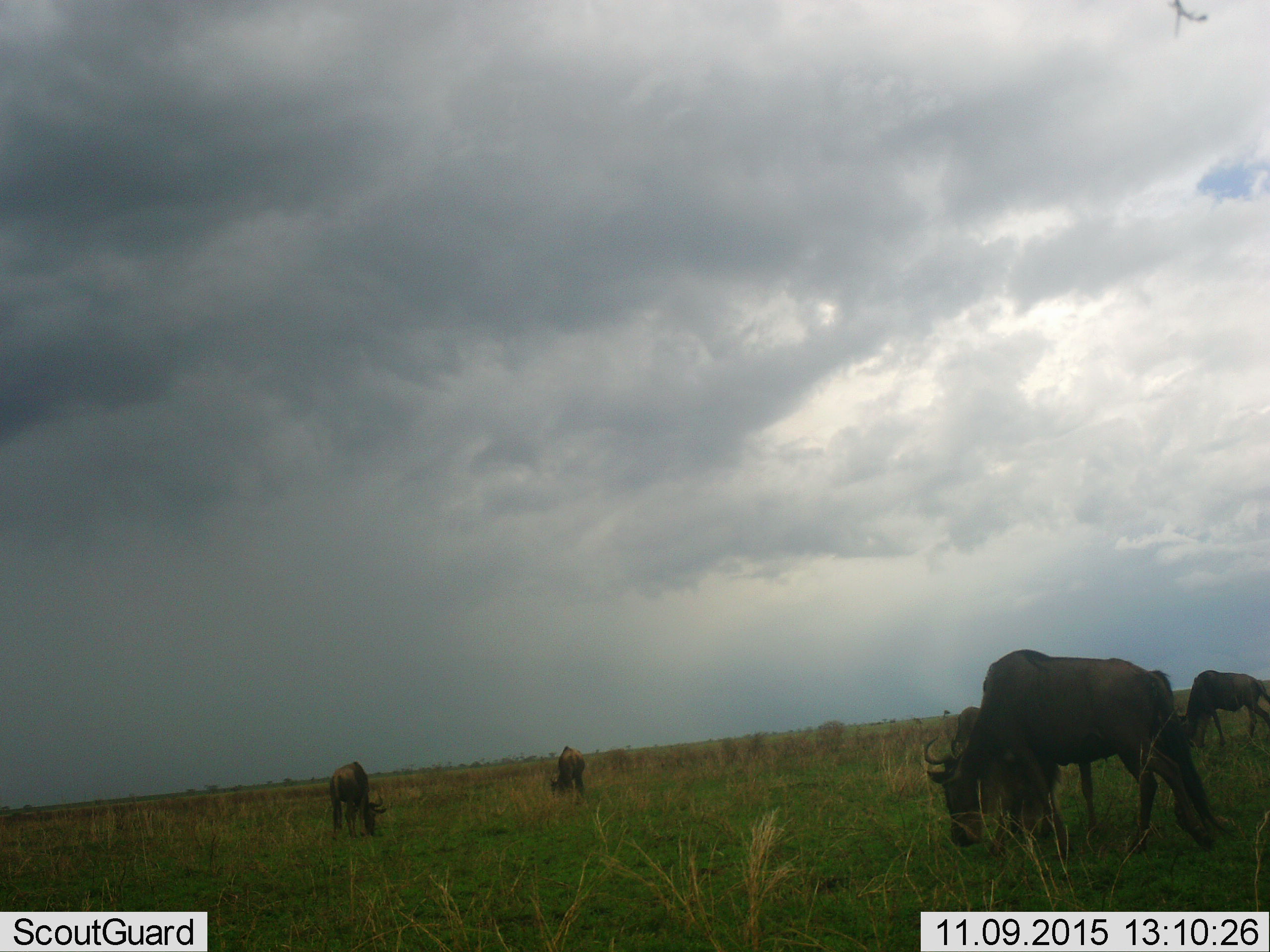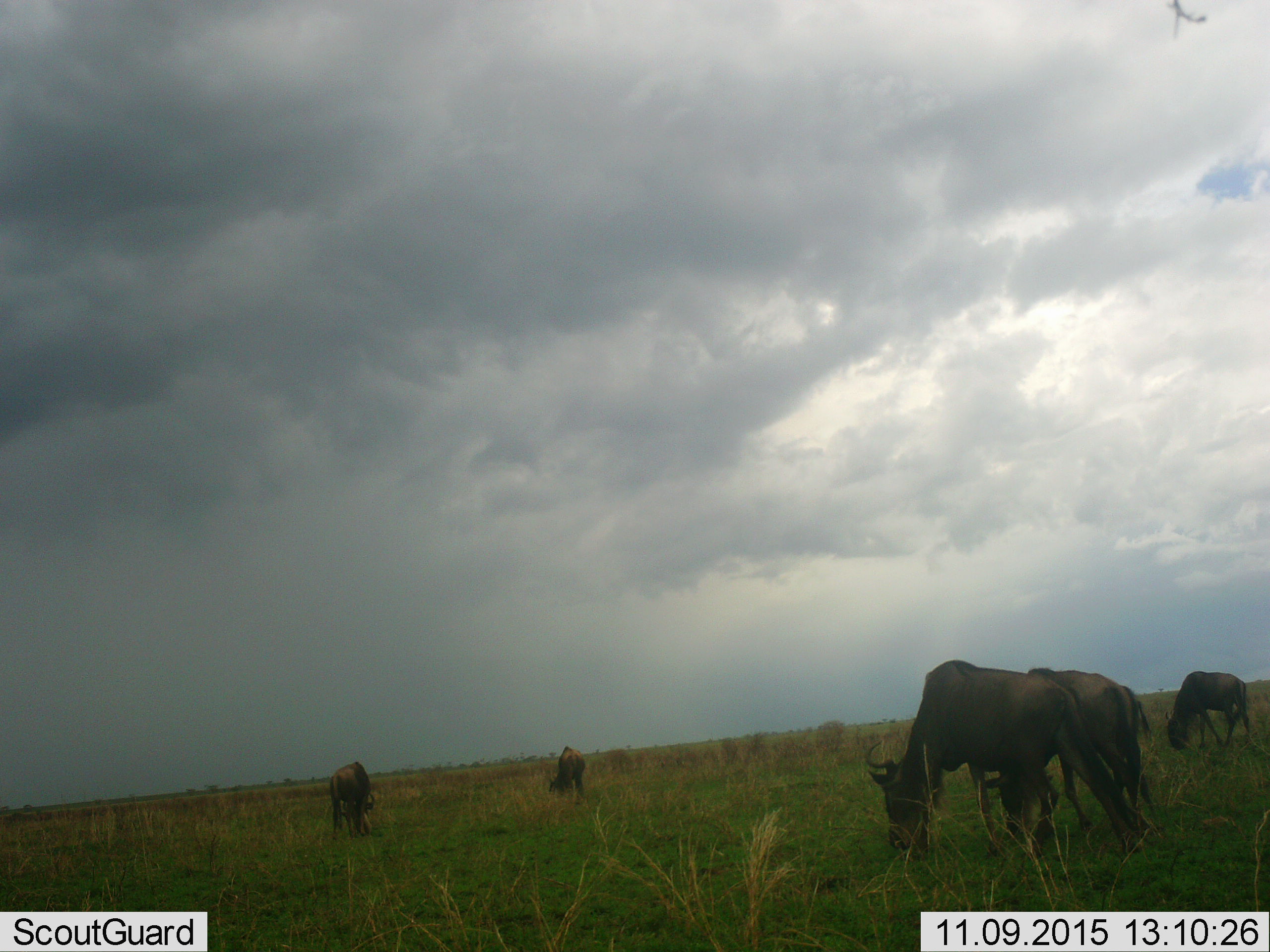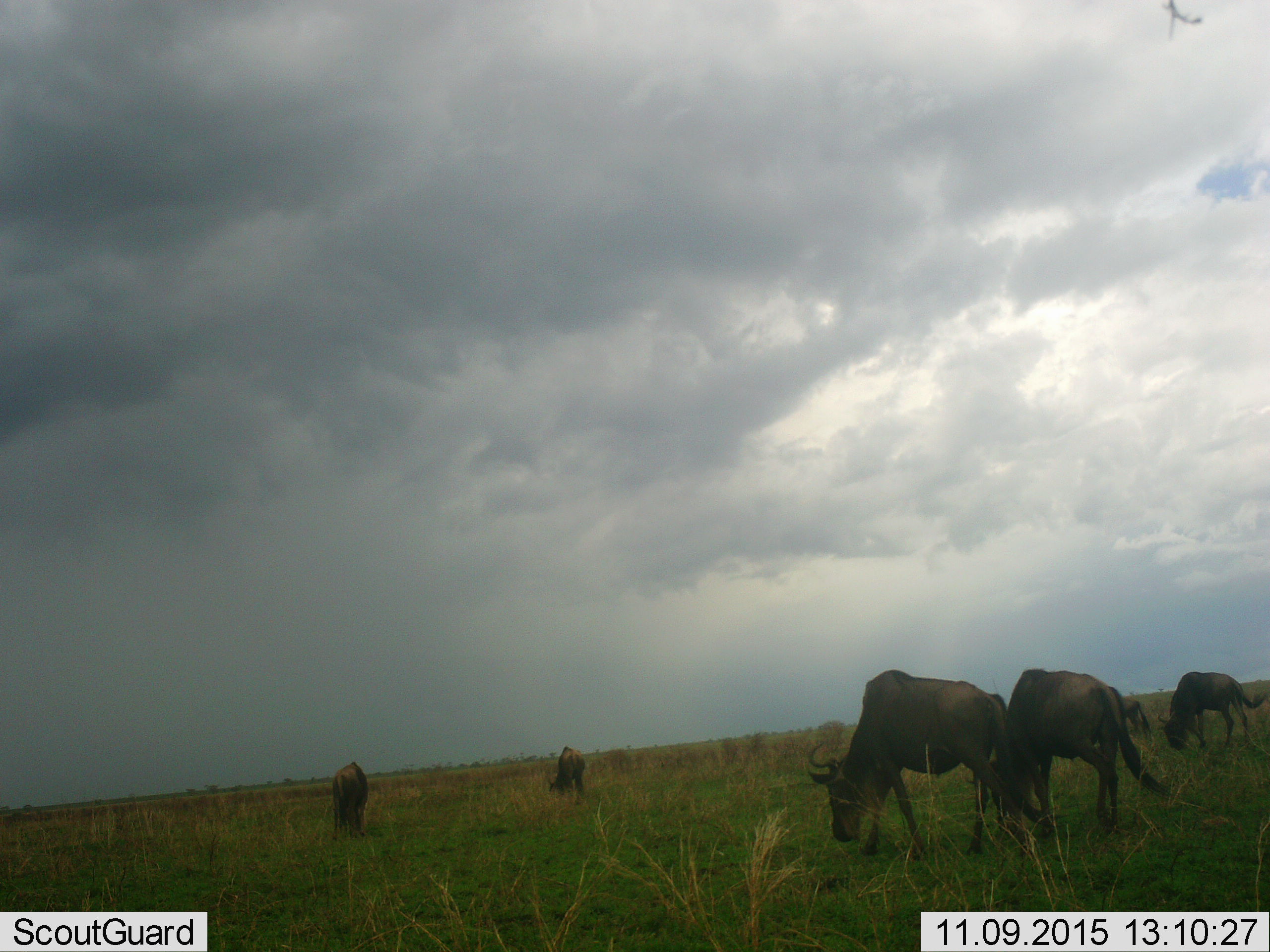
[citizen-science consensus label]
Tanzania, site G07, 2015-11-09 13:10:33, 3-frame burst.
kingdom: Animalia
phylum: Chordata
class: Mammalia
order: Artiodactyla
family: Bovidae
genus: Connochaetes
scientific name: Connochaetes taurinus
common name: blue wildebeest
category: wildebeest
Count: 6.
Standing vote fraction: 20%.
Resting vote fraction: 0%.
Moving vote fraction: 40%.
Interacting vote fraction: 0%.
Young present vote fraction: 0%.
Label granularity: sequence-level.